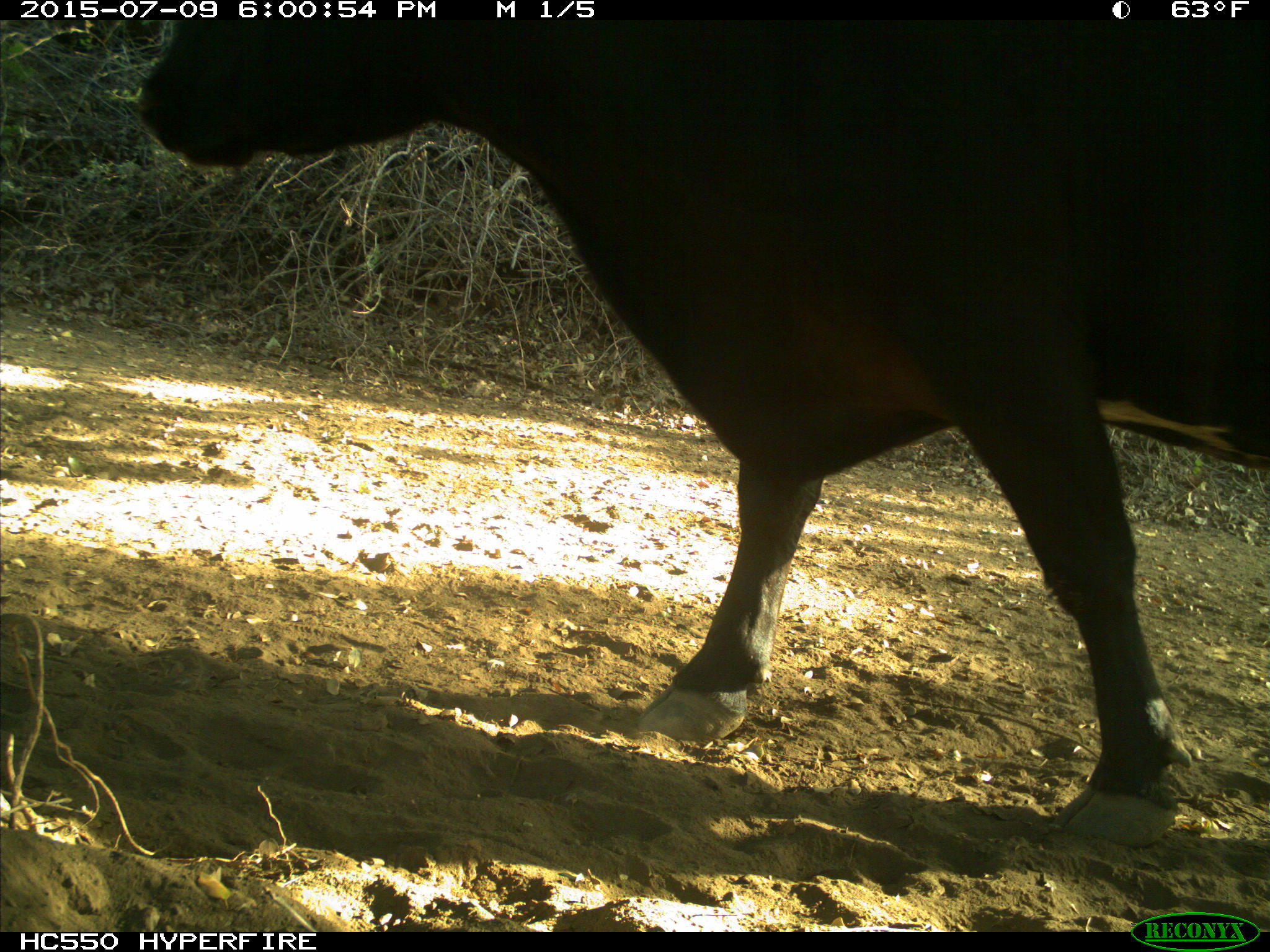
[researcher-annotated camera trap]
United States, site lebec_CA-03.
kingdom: Animalia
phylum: Chordata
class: Mammalia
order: Artiodactyla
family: Bovidae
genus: Bos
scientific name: Bos taurus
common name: domestic cow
Bos taurus (domestic cow).